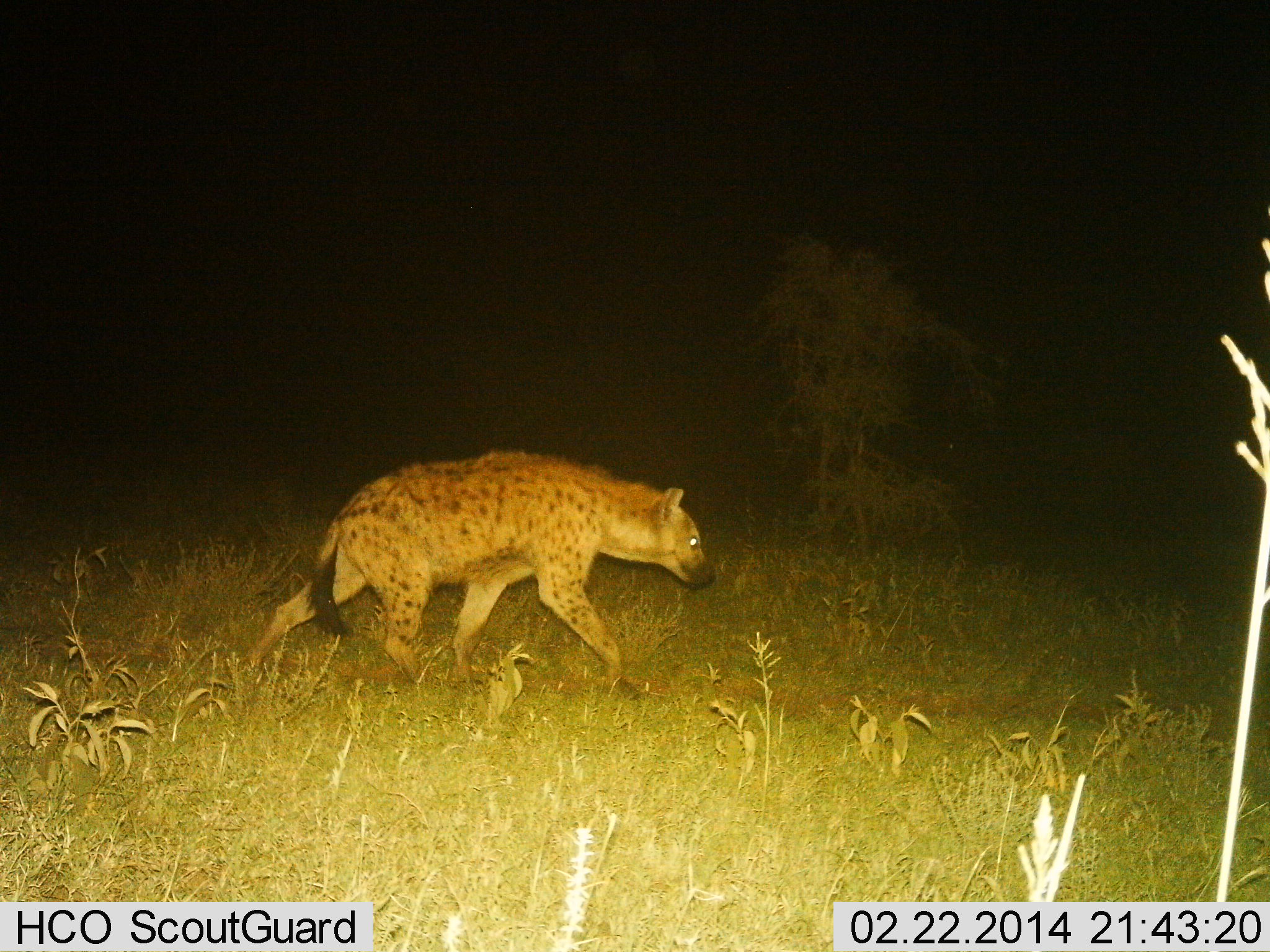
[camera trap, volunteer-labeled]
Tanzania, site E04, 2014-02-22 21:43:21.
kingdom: Animalia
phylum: Chordata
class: Mammalia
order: Carnivora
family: Hyaenidae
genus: Crocuta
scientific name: Crocuta crocuta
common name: spotted hyena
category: hyenaspotted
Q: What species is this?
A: Hyenaspotted (spotted hyena) (Crocuta crocuta).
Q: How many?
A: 1.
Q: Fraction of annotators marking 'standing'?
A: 0%.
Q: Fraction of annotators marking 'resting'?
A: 0%.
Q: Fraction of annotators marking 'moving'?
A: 100%.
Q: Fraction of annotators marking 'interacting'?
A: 0%.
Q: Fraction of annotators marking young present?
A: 0%.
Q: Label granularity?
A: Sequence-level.